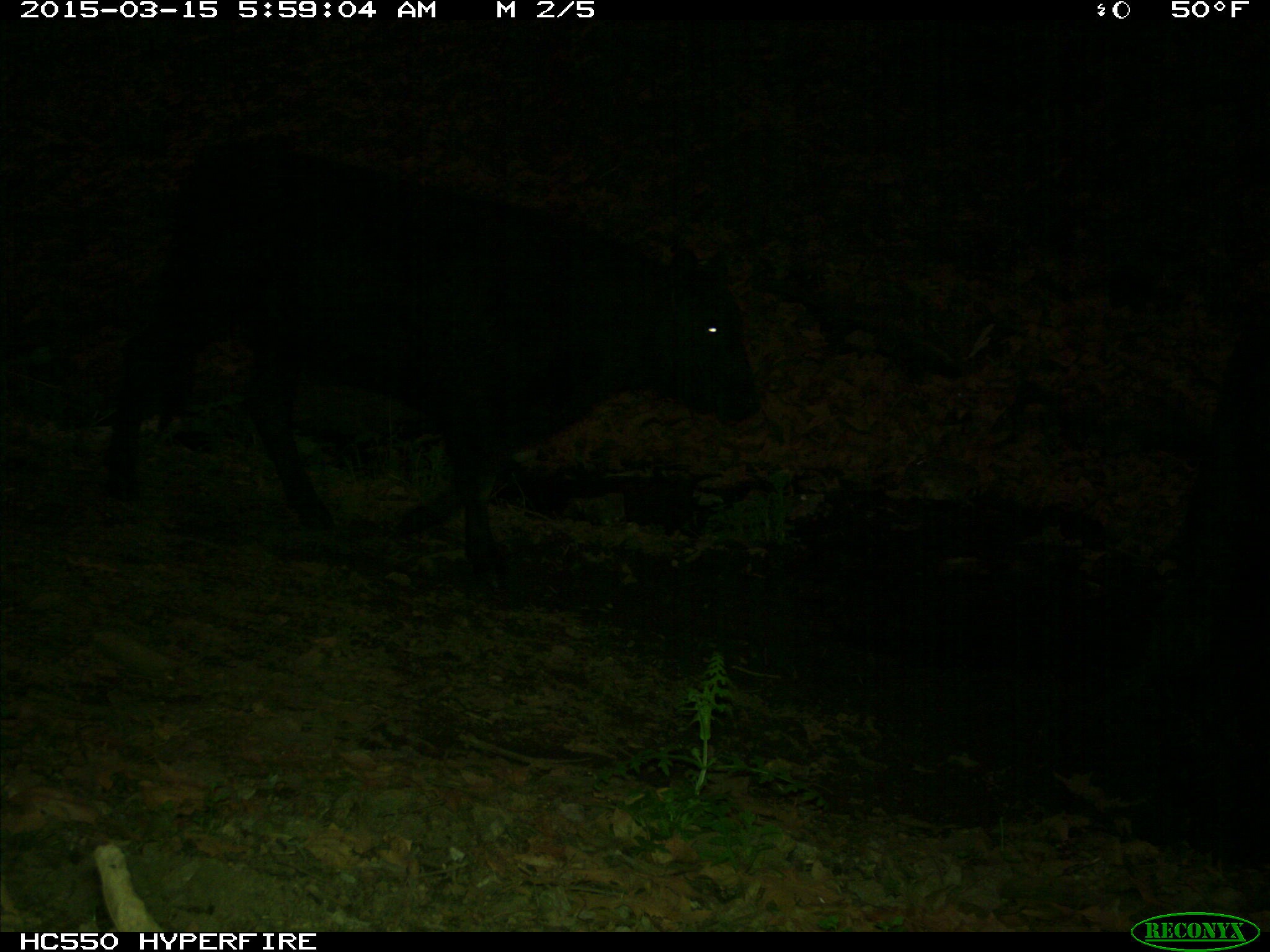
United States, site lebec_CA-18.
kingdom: Animalia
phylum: Chordata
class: Mammalia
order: Artiodactyla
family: Bovidae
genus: Bos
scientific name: Bos taurus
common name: domestic cow